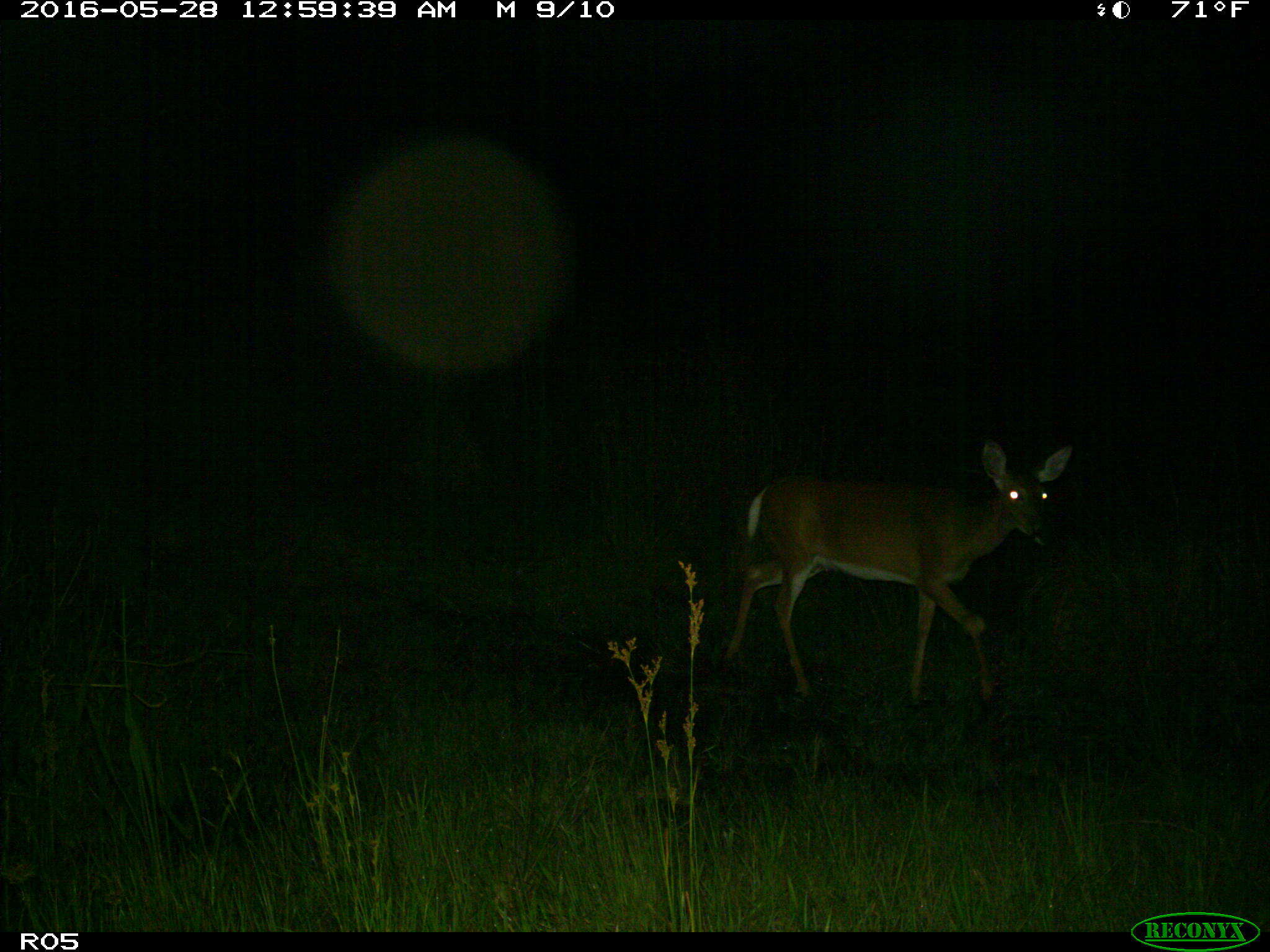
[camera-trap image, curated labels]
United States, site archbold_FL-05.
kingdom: Animalia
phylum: Chordata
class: Mammalia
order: Artiodactyla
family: Cervidae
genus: Odocoileus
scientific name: Odocoileus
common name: deer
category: unidentified deer